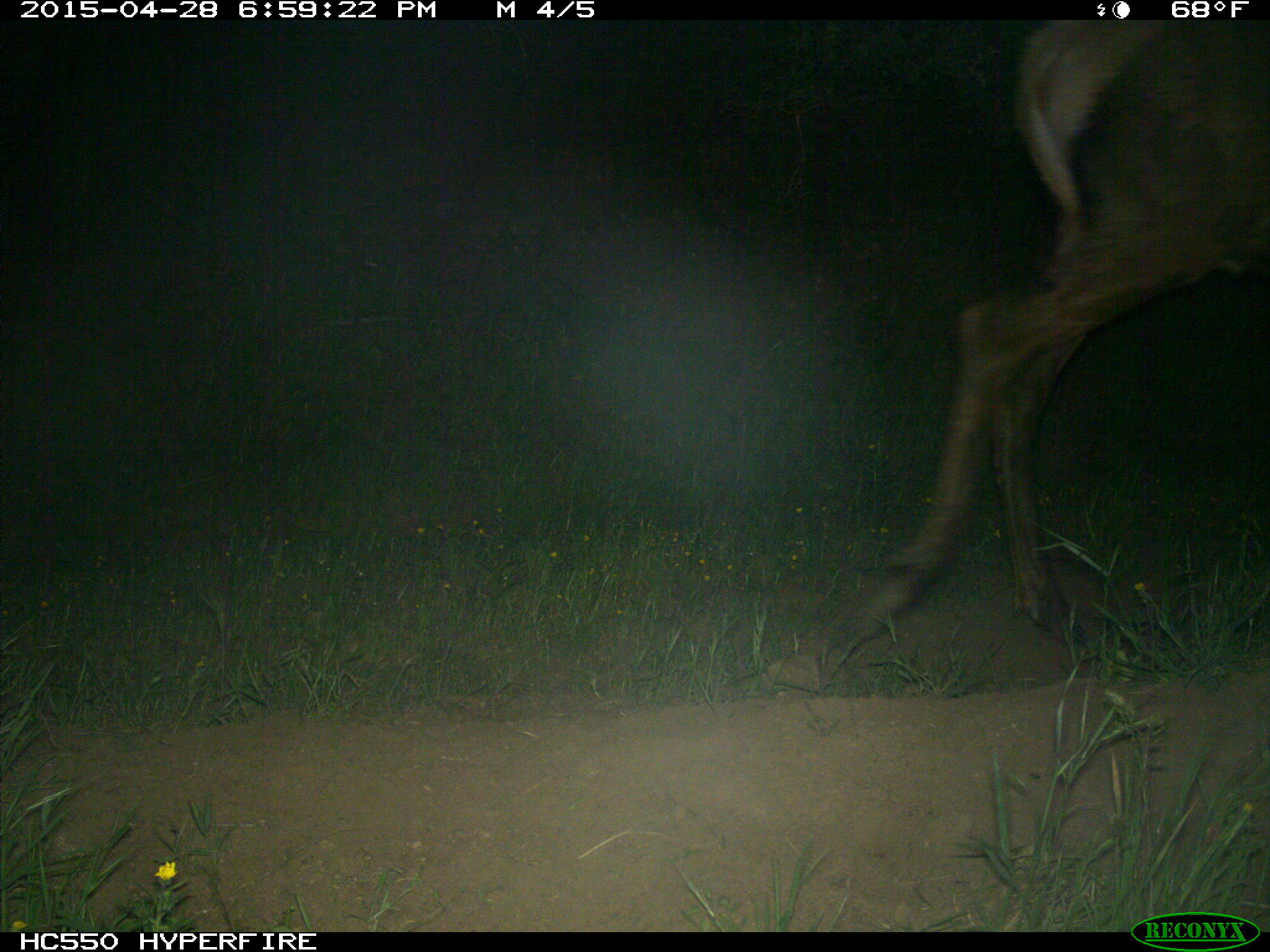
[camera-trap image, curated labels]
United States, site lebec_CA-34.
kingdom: Animalia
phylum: Chordata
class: Mammalia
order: Artiodactyla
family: Cervidae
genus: Cervus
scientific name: Cervus canadensis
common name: elk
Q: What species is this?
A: Cervus canadensis (elk).